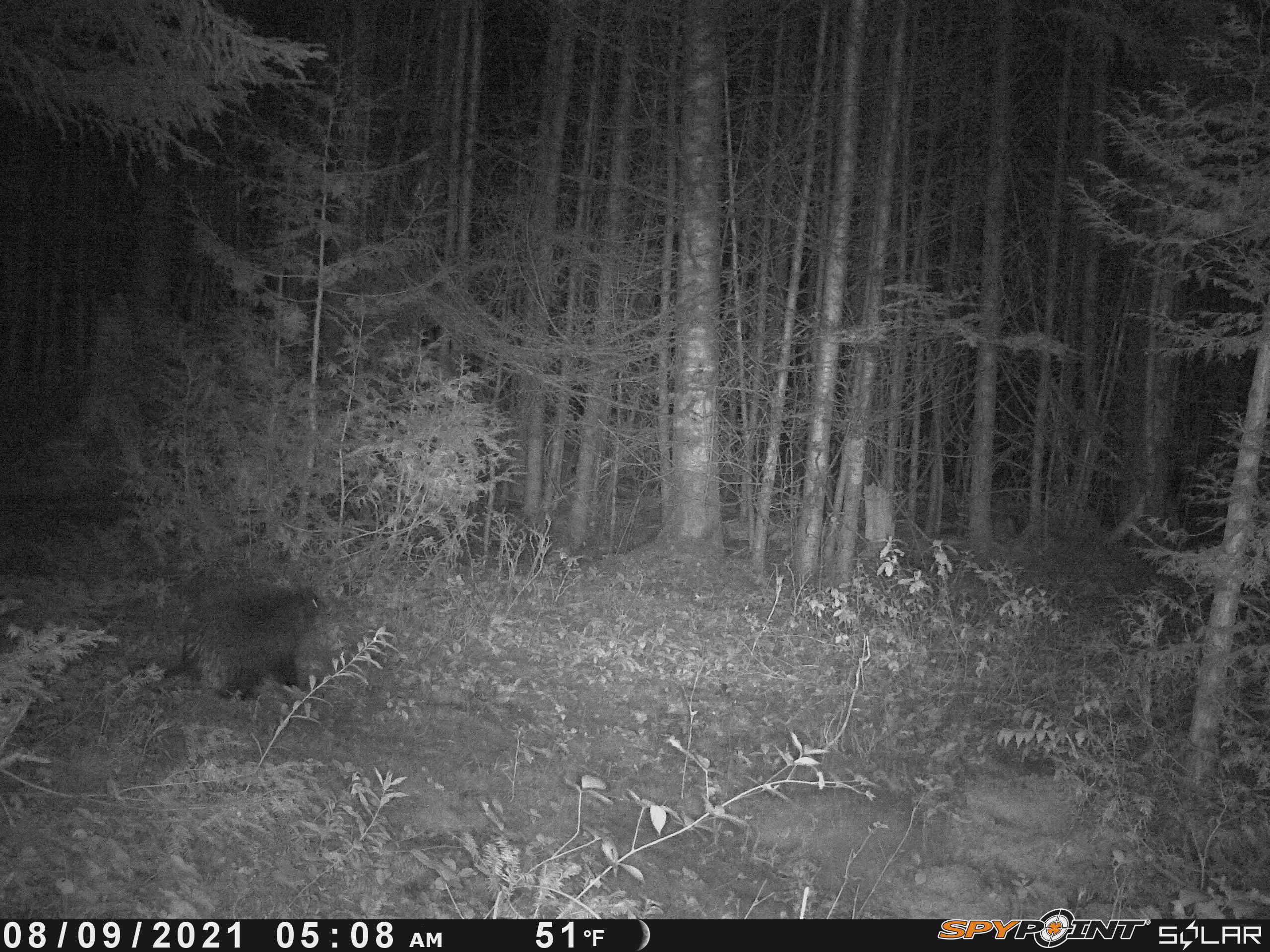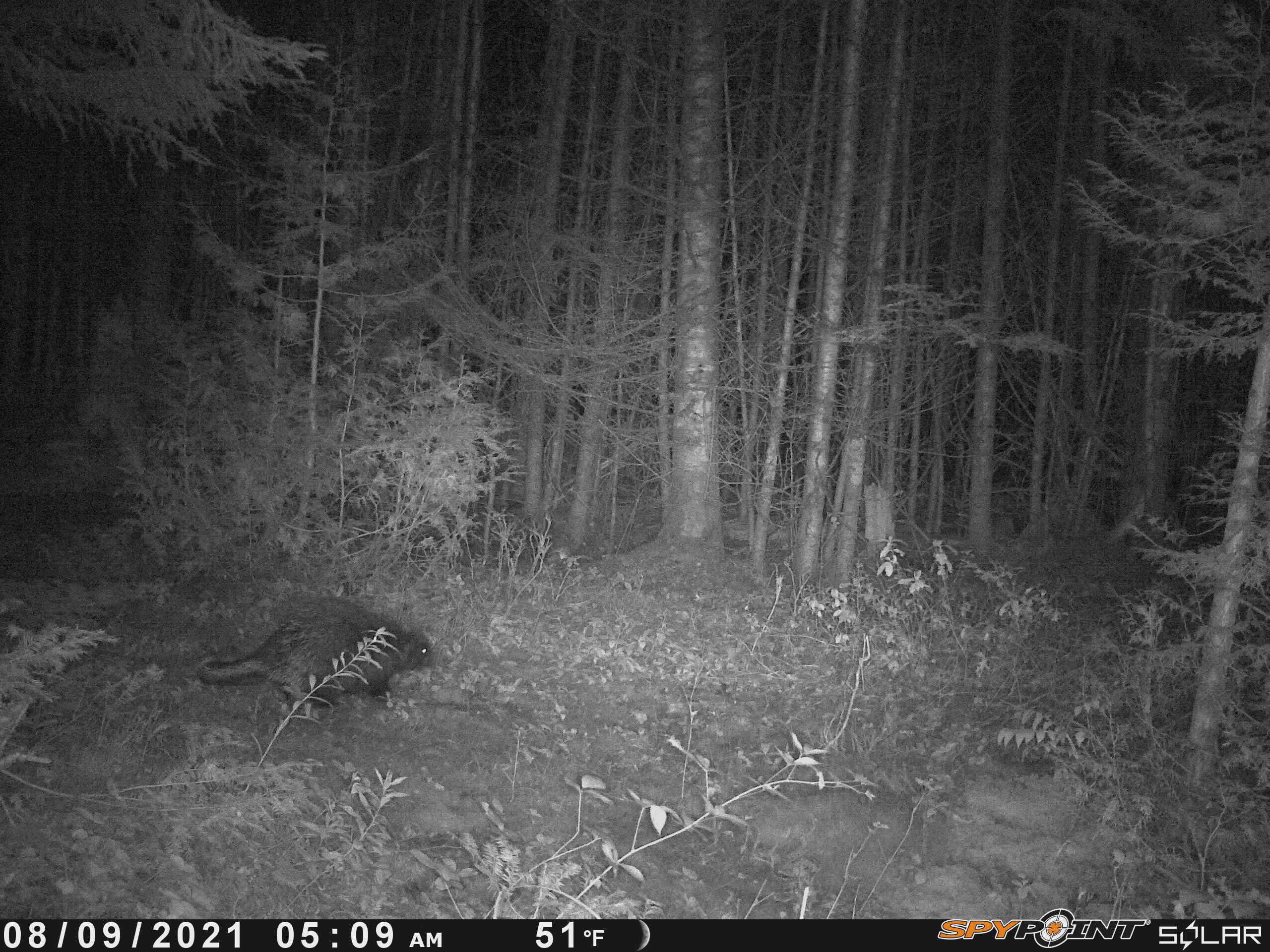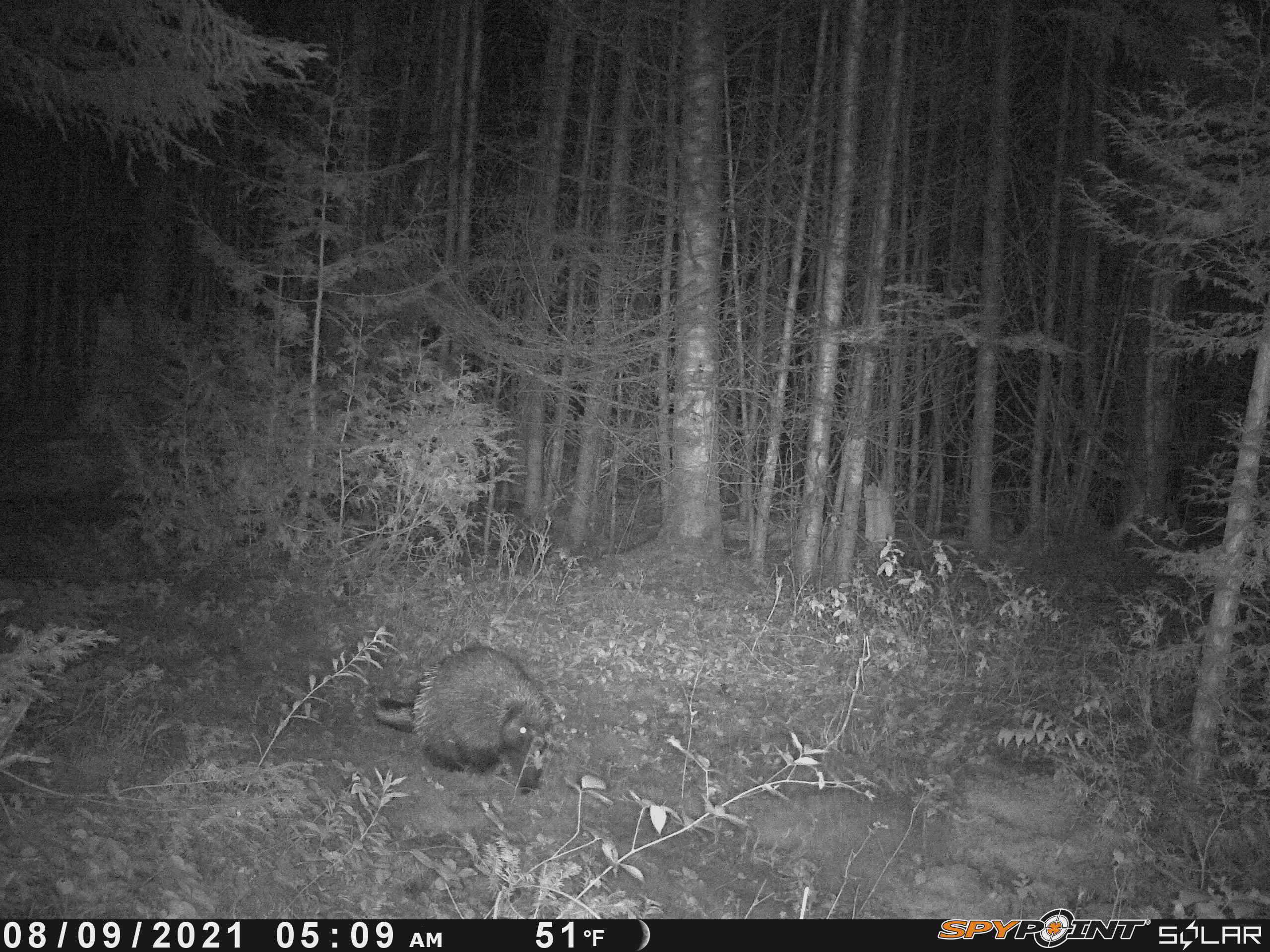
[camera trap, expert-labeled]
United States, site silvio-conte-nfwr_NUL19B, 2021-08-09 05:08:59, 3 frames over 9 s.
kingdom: Animalia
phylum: Chordata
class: Mammalia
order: Rodentia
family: Erethizontidae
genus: Erethizon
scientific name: Erethizon dorsatum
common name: porcupine